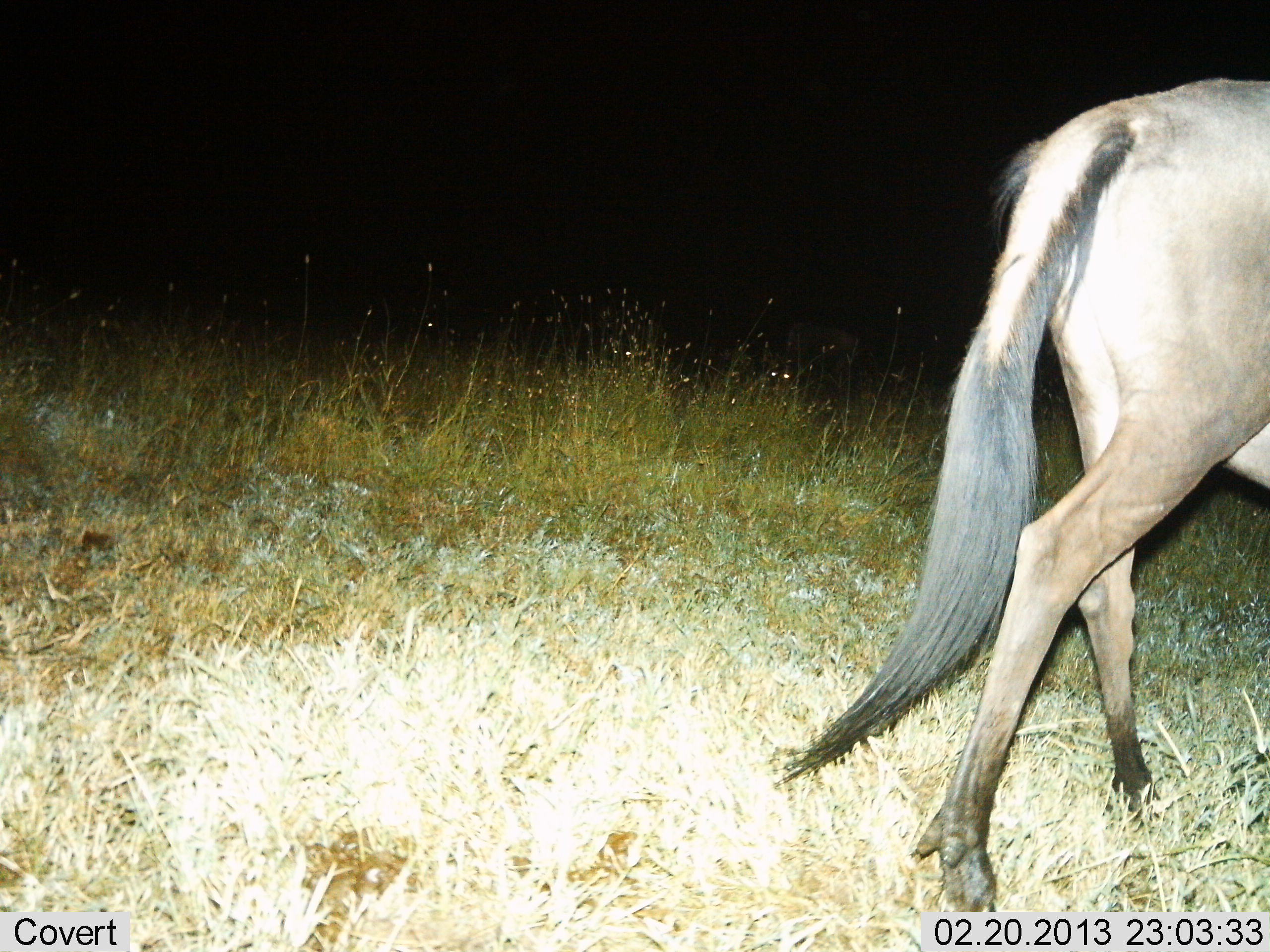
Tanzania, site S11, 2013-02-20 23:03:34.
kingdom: Animalia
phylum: Chordata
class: Mammalia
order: Artiodactyla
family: Bovidae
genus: Connochaetes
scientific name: Connochaetes taurinus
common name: blue wildebeest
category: wildebeest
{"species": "wildebeest (blue wildebeest) (Connochaetes taurinus)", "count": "1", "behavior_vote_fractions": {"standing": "17%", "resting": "4%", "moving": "79%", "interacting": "0%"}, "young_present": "0%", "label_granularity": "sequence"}